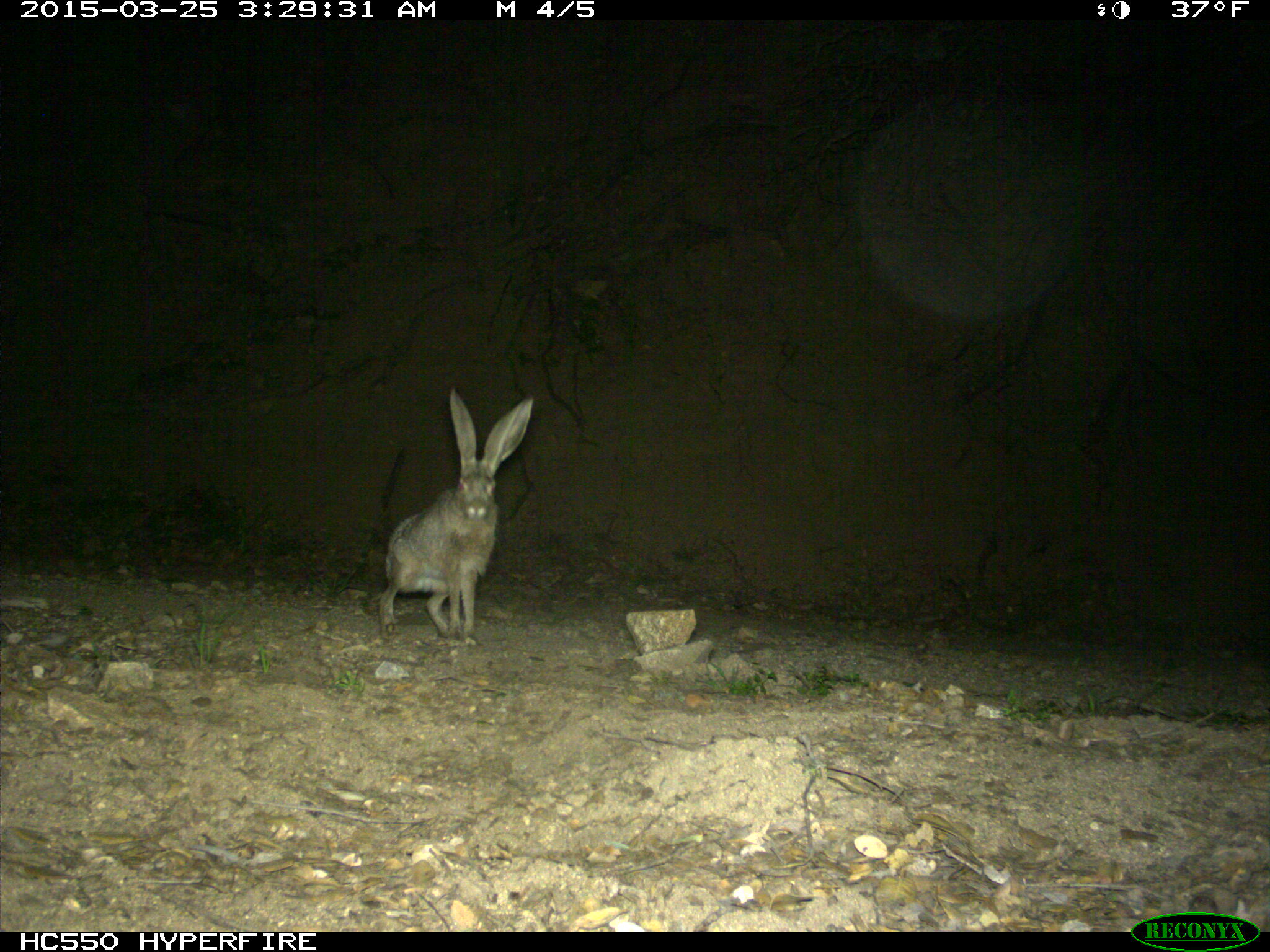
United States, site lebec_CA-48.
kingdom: Animalia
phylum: Chordata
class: Mammalia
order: Lagomorpha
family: Leporidae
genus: Lepus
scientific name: Lepus californicus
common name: black-tailed jackrabbit